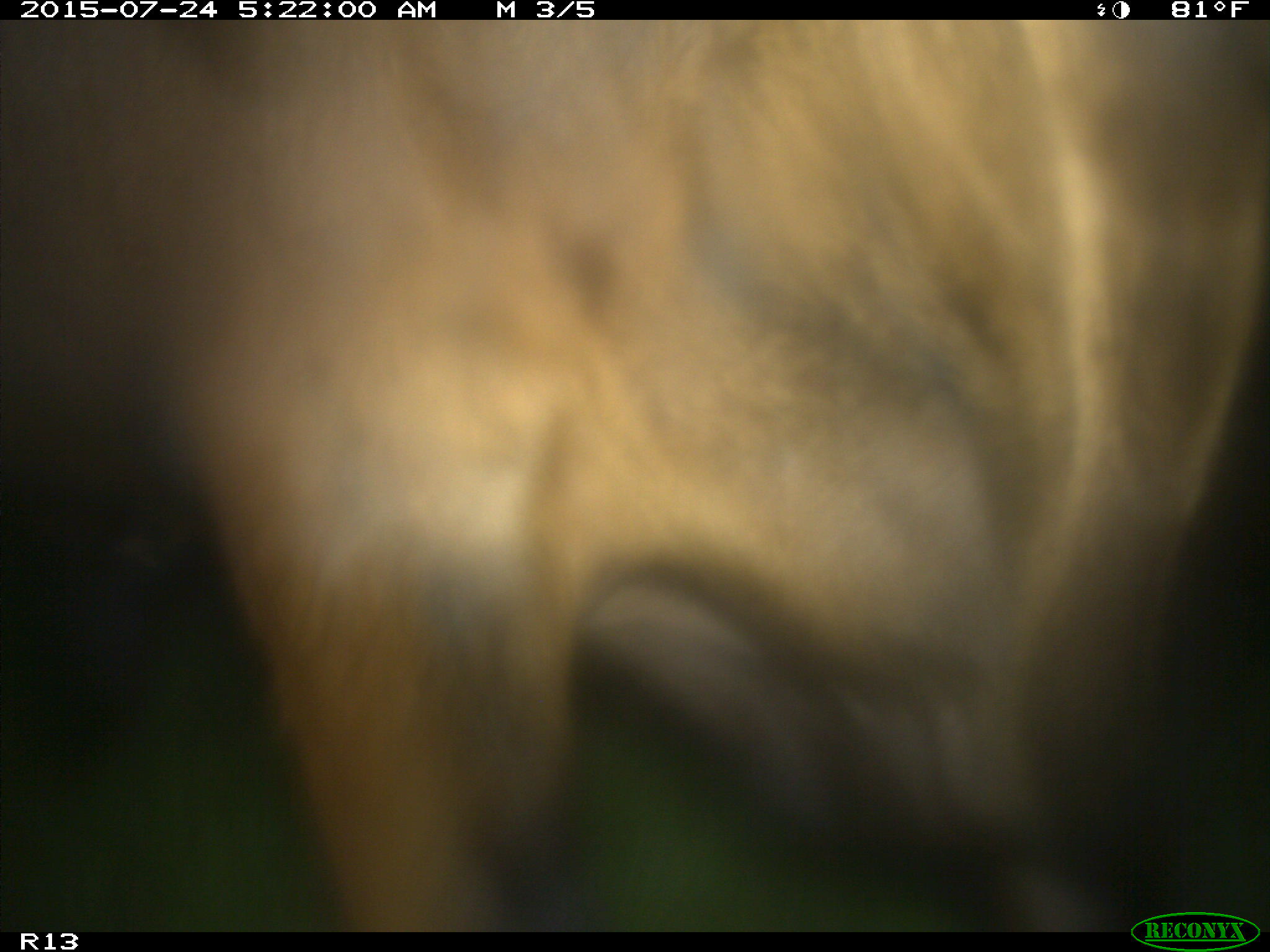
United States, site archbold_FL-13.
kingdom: Animalia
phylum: Chordata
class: Mammalia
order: Artiodactyla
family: Bovidae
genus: Bos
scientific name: Bos taurus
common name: domestic cow